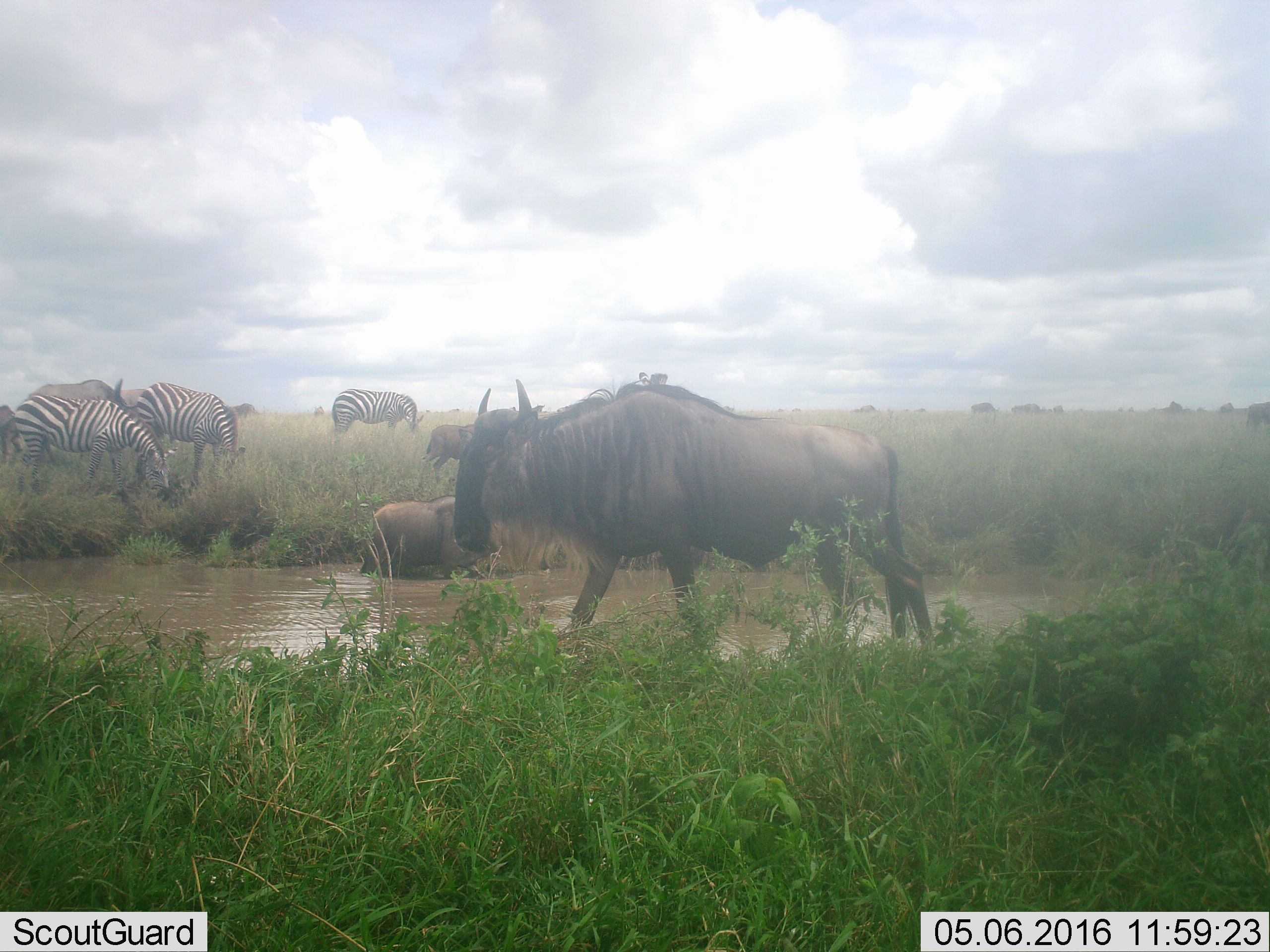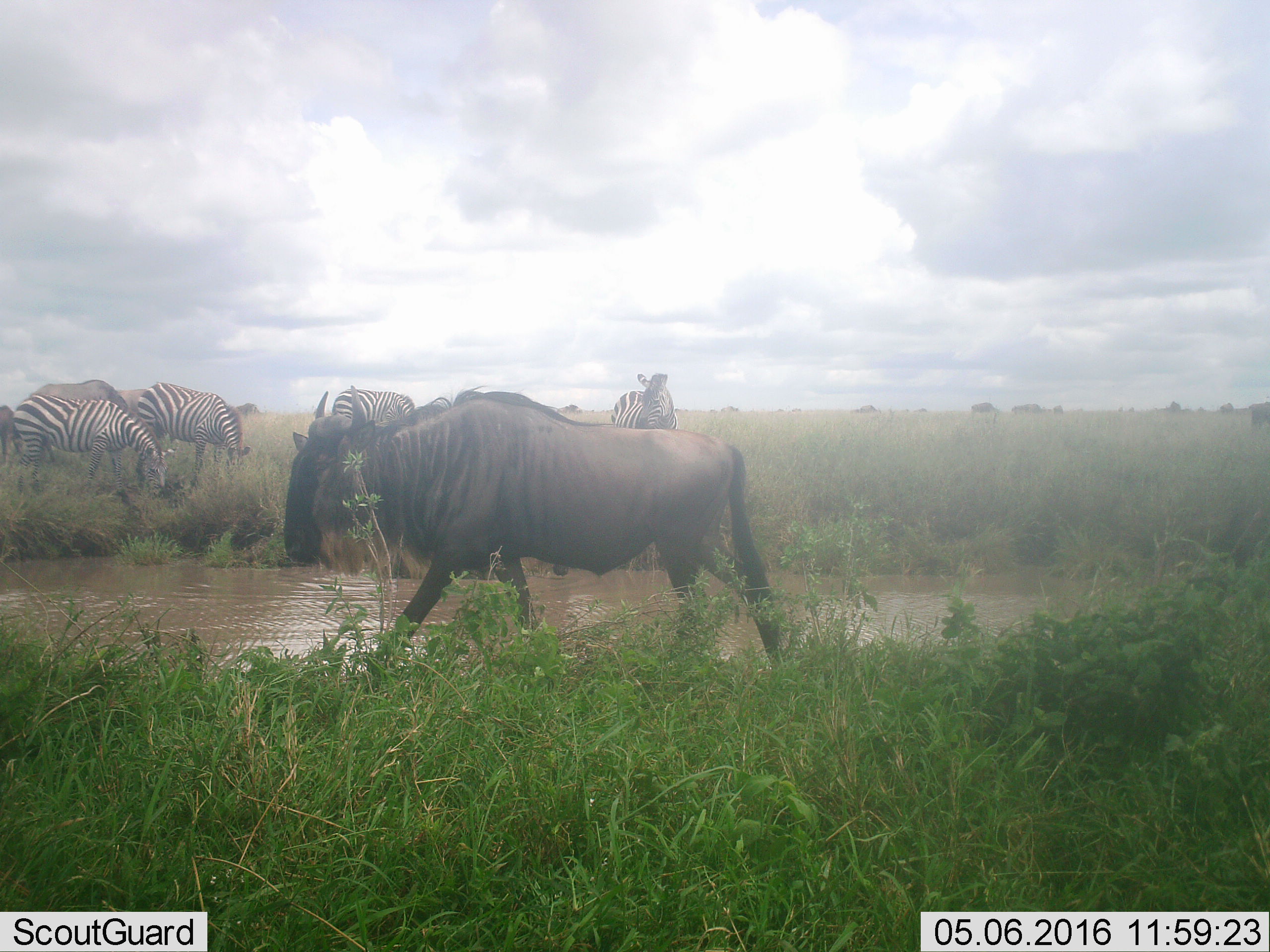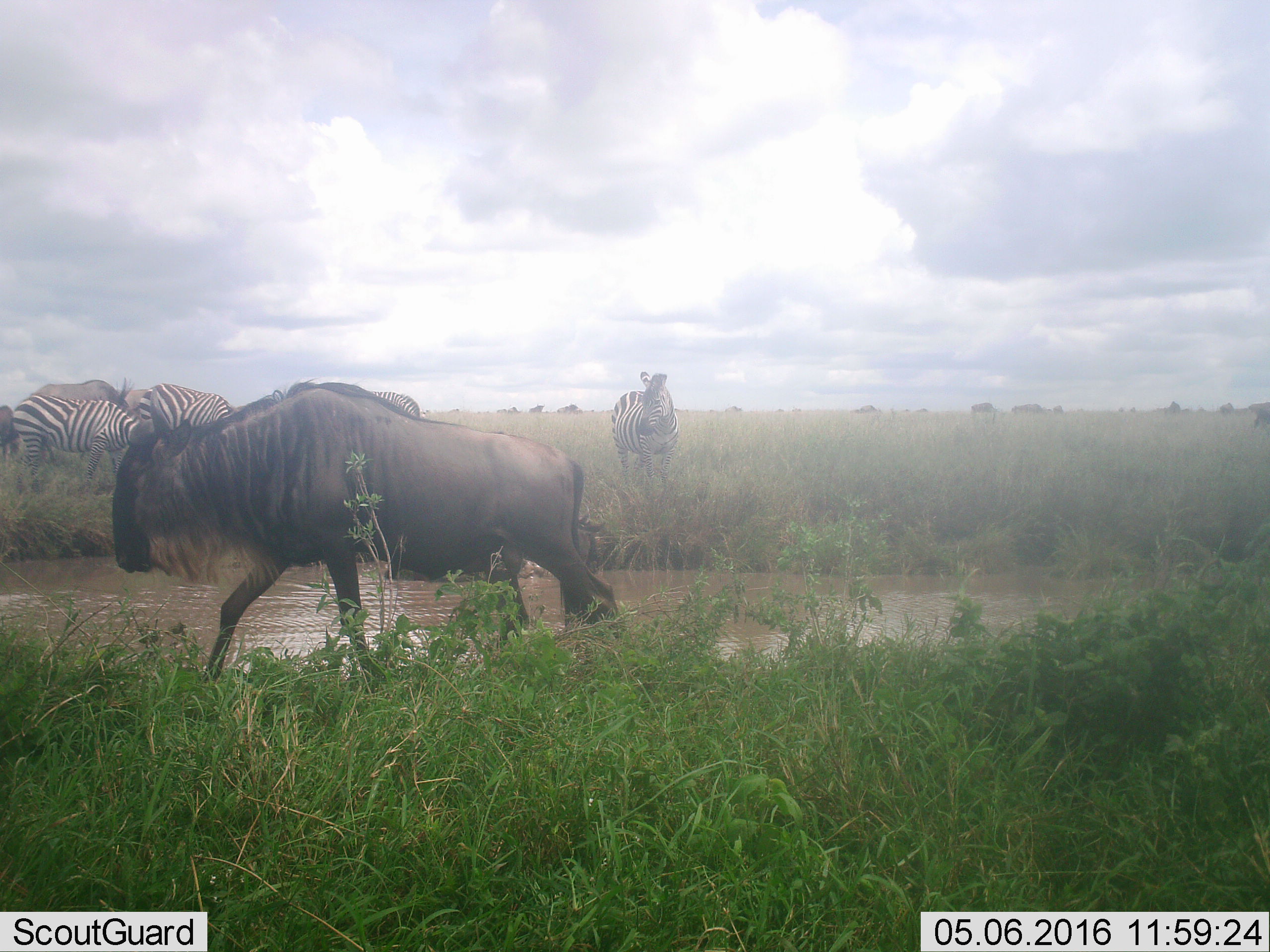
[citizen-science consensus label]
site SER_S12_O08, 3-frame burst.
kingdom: Animalia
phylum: Chordata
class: Mammalia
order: Artiodactyla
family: Bovidae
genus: Connochaetes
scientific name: Connochaetes taurinus taurinus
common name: blue wildebeest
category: wildebeestblue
Wildebeestblue (blue wildebeest) (Connochaetes taurinus taurinus), count 5. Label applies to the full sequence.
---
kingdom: Animalia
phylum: Chordata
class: Mammalia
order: Perissodactyla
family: Equidae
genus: Equus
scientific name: Equus quagga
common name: plains zebra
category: zebraplains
Zebraplains (plains zebra) (Equus quagga), count 4. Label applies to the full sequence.